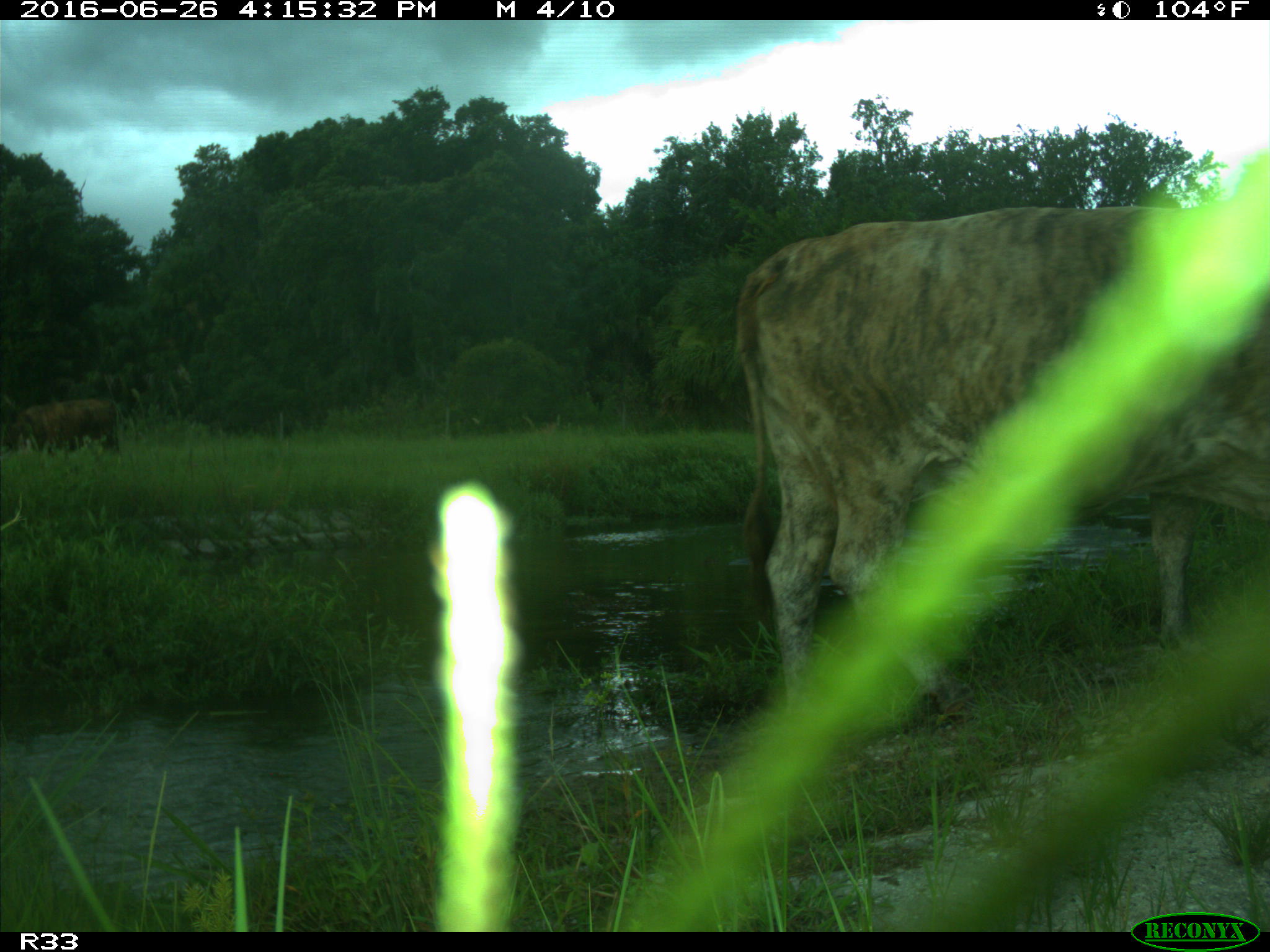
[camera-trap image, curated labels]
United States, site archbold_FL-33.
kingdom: Animalia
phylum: Chordata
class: Mammalia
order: Artiodactyla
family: Bovidae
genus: Bos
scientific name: Bos taurus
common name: domestic cow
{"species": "Bos taurus (domestic cow)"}